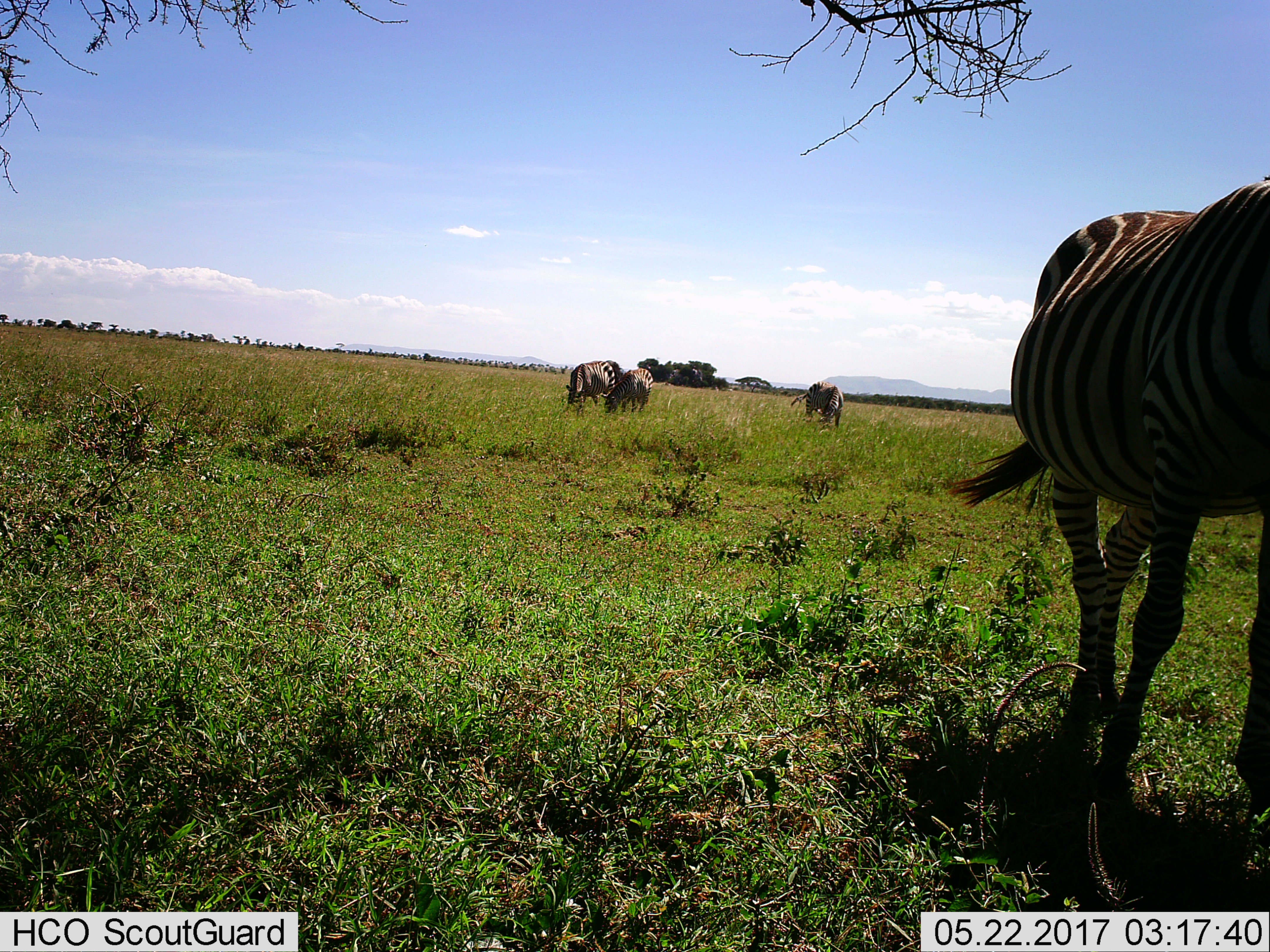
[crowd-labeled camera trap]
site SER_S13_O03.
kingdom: Animalia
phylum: Chordata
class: Mammalia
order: Perissodactyla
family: Equidae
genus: Equus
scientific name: Equus quagga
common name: plains zebra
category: zebraplains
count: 4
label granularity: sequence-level